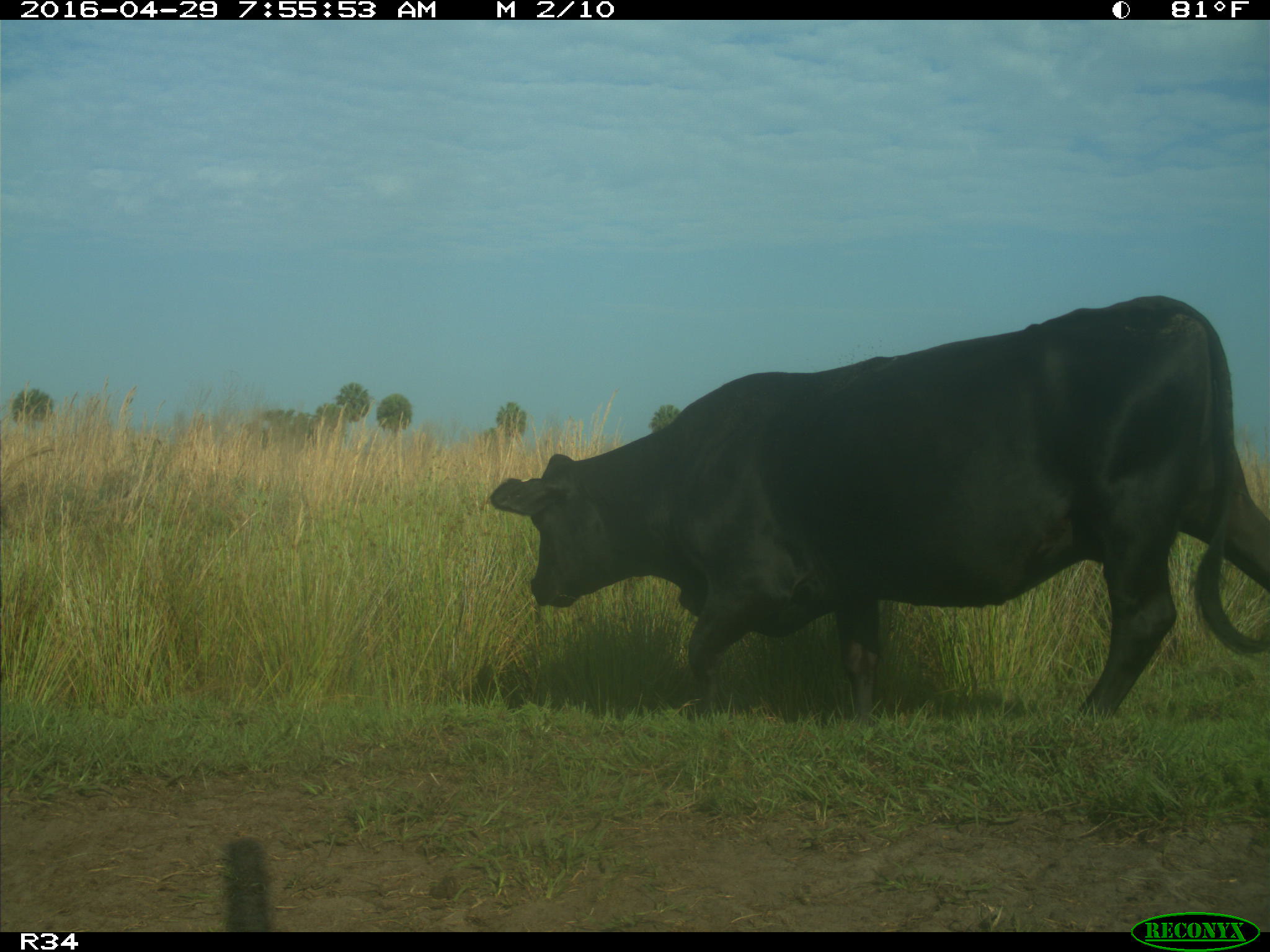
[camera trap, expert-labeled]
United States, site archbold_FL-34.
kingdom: Animalia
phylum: Chordata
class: Mammalia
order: Artiodactyla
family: Bovidae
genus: Bos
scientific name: Bos taurus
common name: domestic cow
Bos taurus (domestic cow).